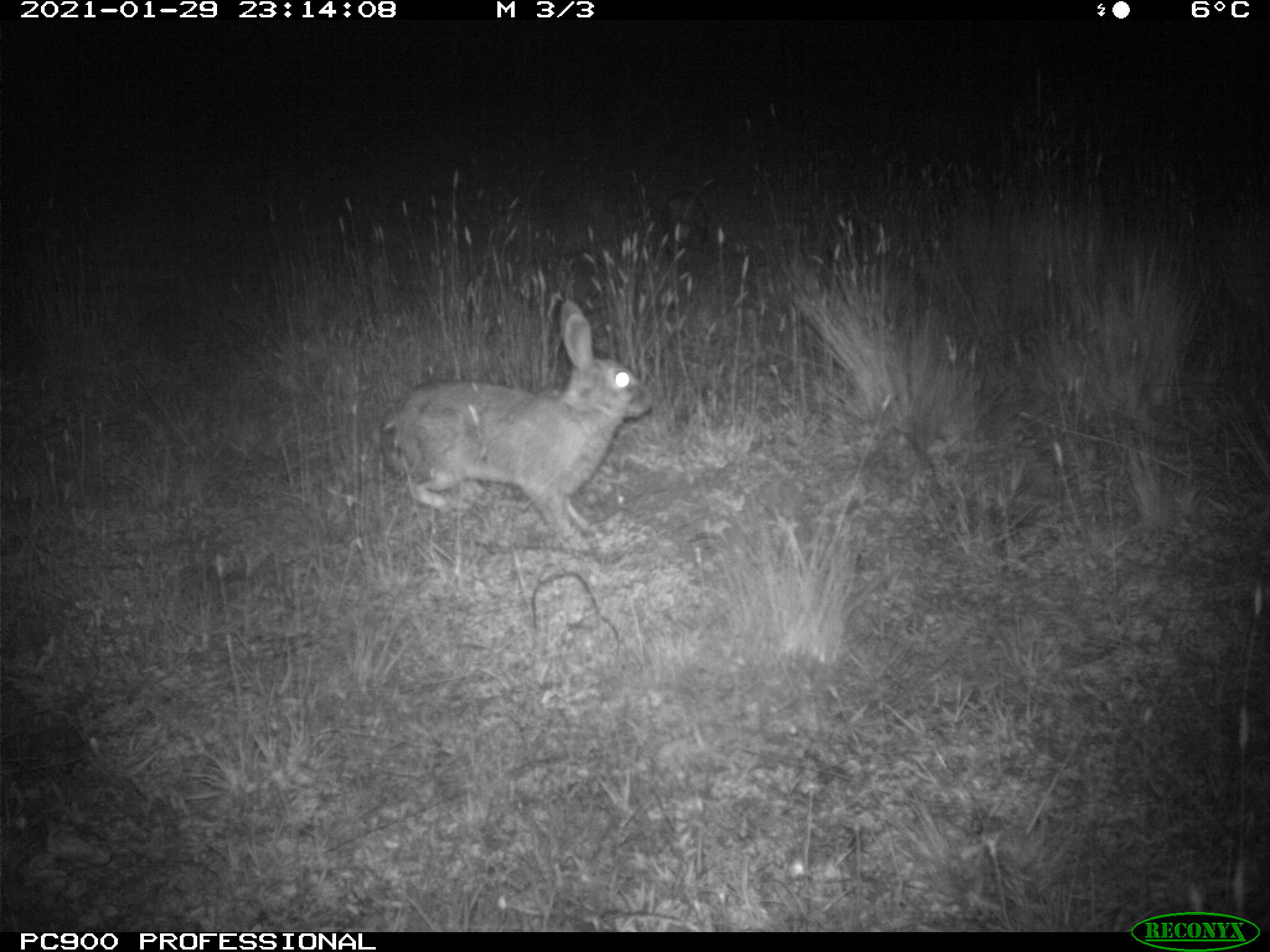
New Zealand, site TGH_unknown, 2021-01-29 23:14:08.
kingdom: Animalia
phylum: Chordata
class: Mammalia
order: Lagomorpha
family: Leporidae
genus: Oryctolagus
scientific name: Oryctolagus cuniculus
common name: european rabbit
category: rabbit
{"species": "rabbit (european rabbit) (Oryctolagus cuniculus)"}